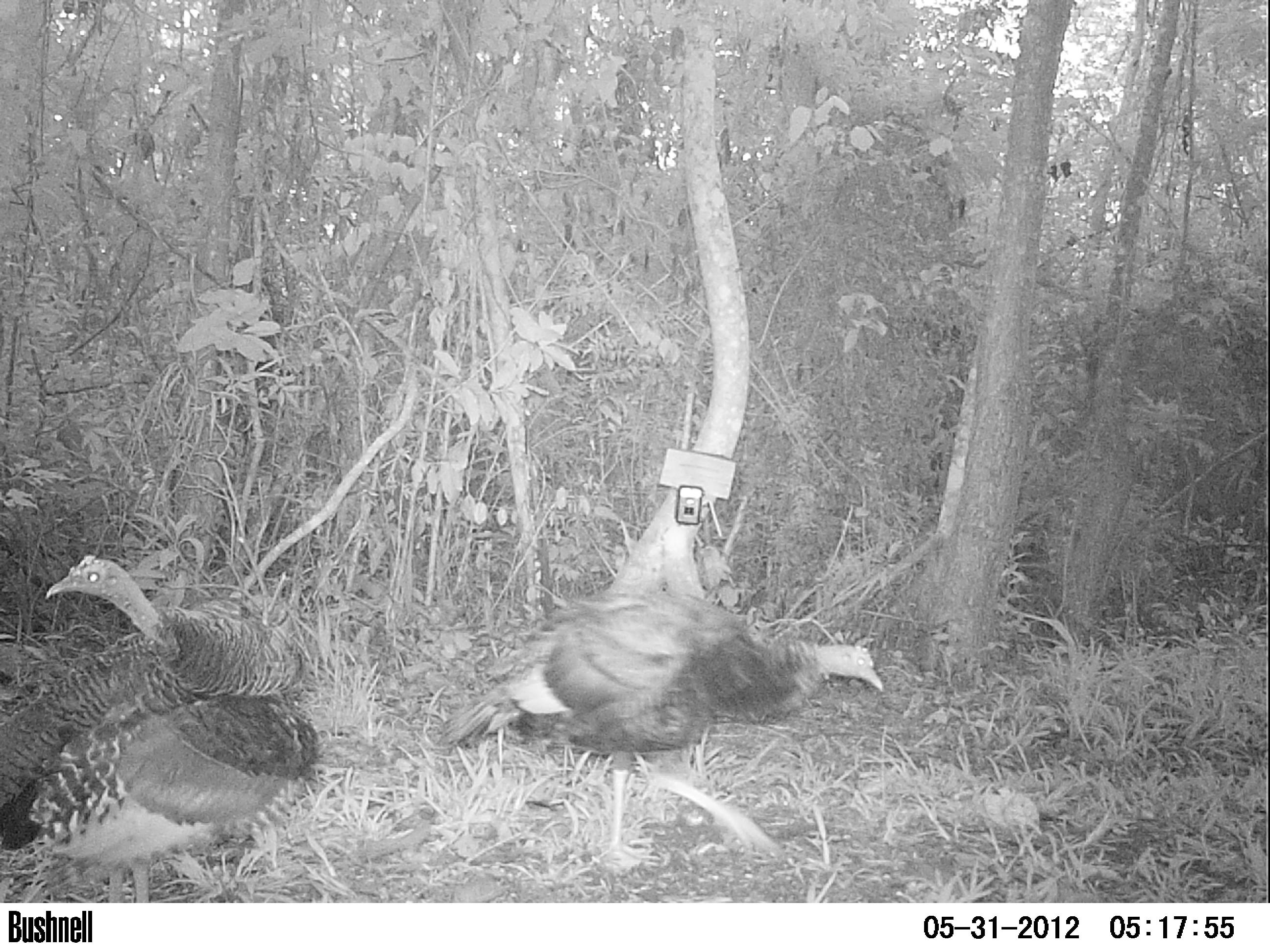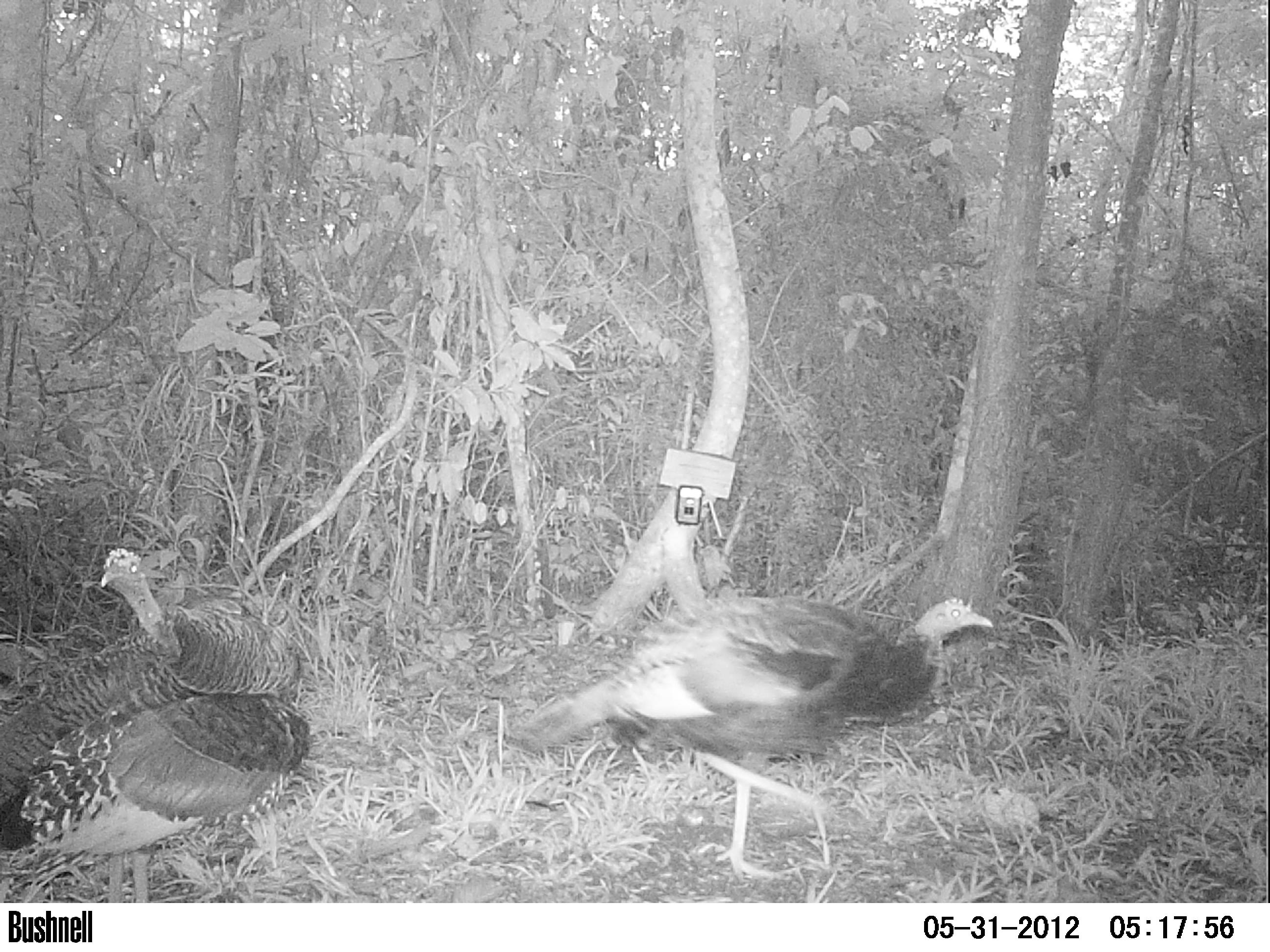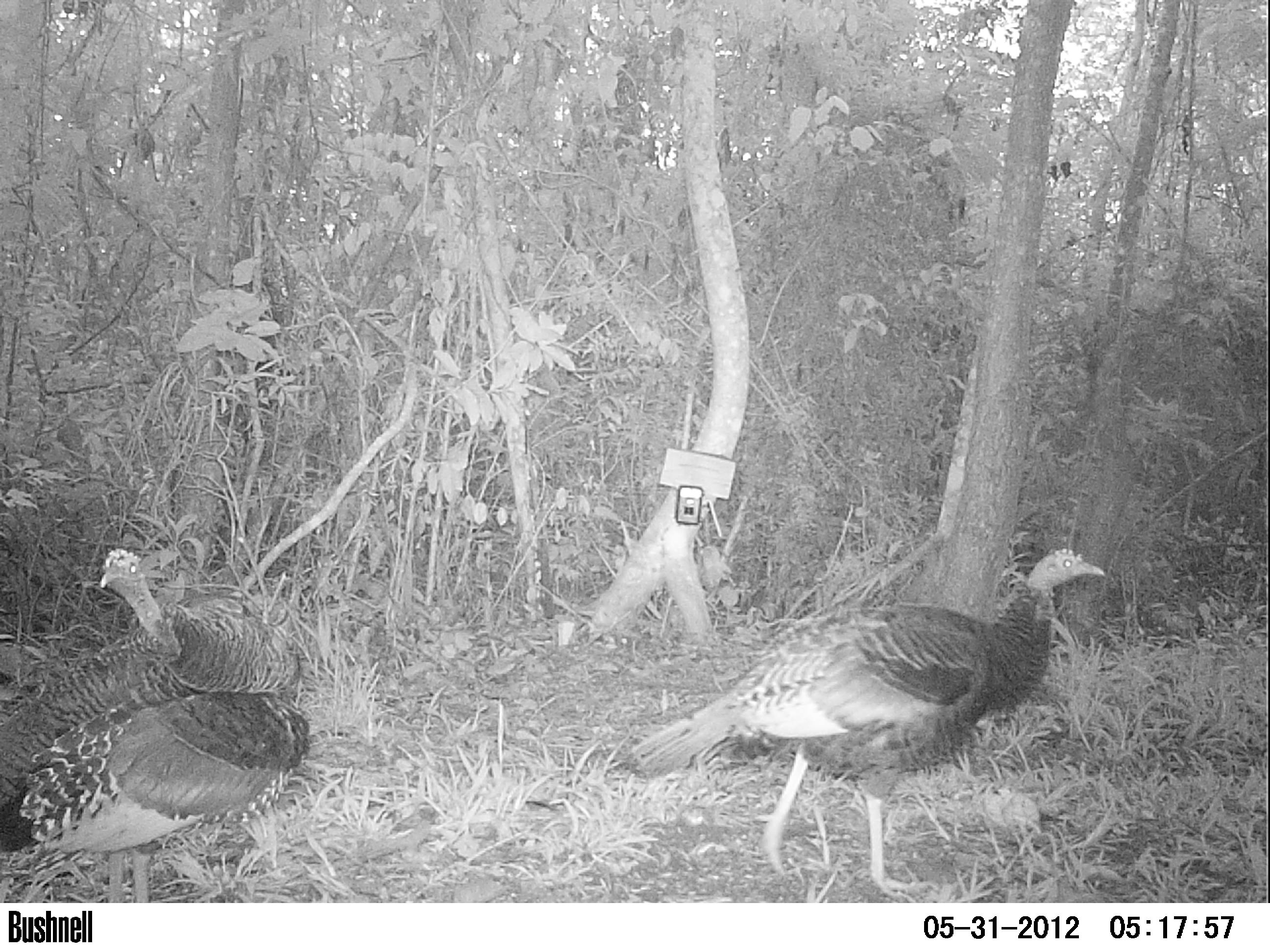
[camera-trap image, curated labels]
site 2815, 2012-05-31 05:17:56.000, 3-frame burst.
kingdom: Animalia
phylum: Chordata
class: Aves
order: Galliformes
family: Phasianidae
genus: Meleagris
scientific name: Meleagris ocellata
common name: ocellated turkey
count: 1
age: adult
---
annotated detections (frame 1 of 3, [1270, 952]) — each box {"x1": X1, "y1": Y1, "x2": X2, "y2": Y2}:
meleagris ocellata: {"x1": 435, "y1": 588, "x2": 883, "y2": 860}; {"x1": 0, "y1": 553, "x2": 320, "y2": 902}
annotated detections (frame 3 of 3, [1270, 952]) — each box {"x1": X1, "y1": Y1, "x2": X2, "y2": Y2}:
meleagris ocellata: {"x1": 625, "y1": 546, "x2": 1107, "y2": 899}; {"x1": 0, "y1": 546, "x2": 309, "y2": 902}